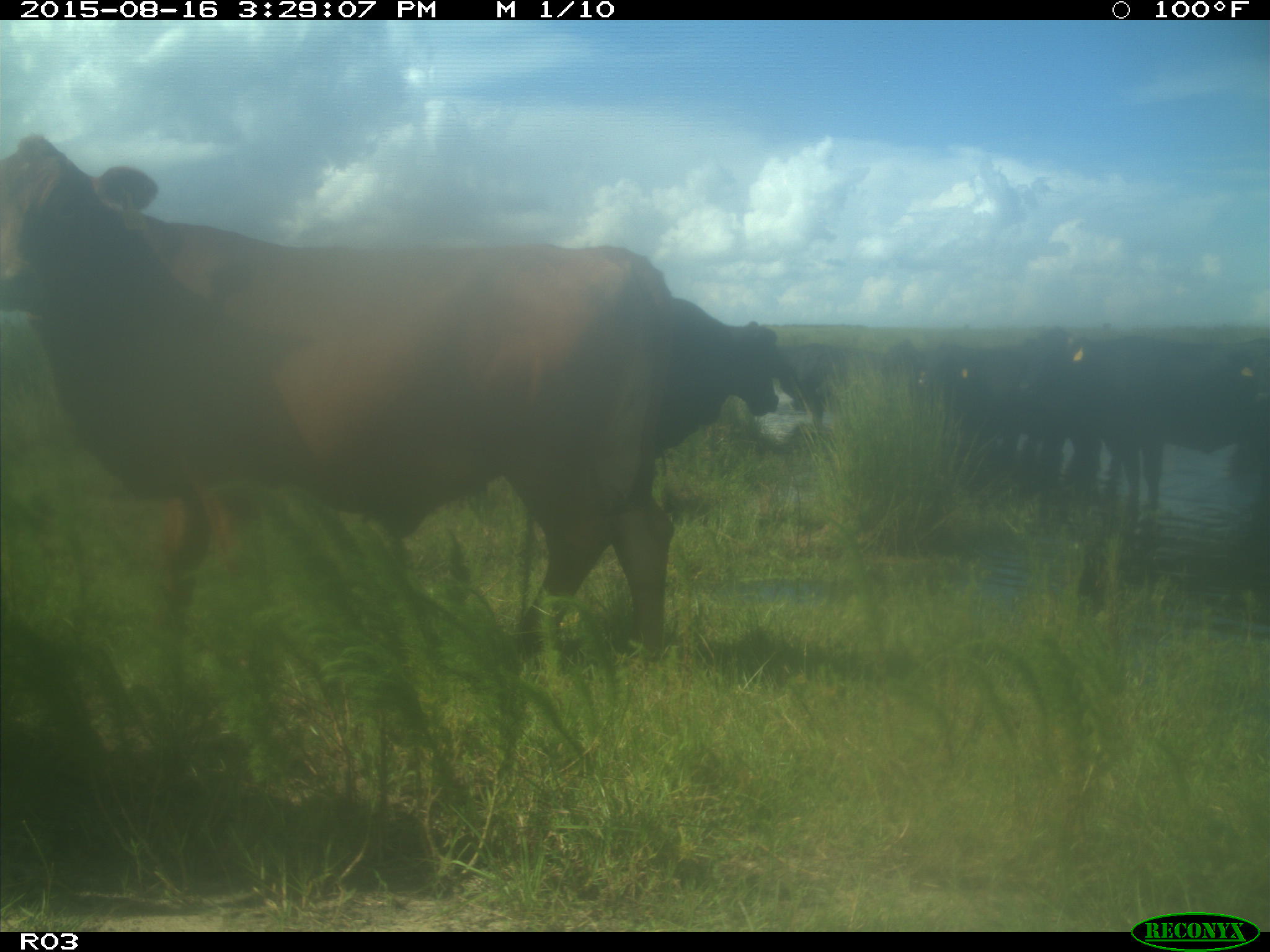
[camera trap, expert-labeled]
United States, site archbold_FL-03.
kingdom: Animalia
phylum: Chordata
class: Mammalia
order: Artiodactyla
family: Bovidae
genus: Bos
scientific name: Bos taurus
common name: domestic cow